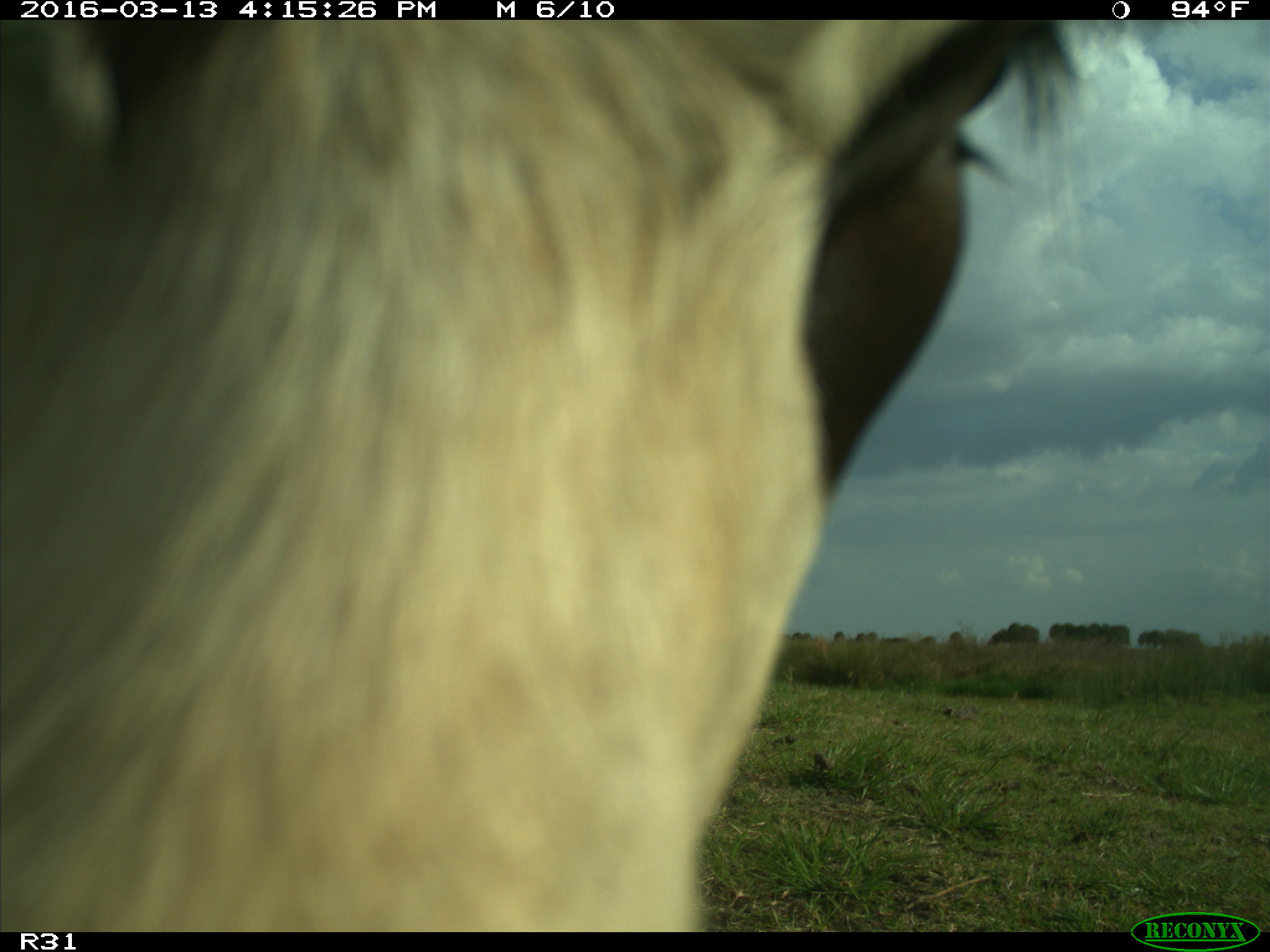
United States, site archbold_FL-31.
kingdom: Animalia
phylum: Chordata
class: Mammalia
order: Artiodactyla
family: Bovidae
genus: Bos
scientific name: Bos taurus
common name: domestic cow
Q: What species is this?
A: Bos taurus (domestic cow).